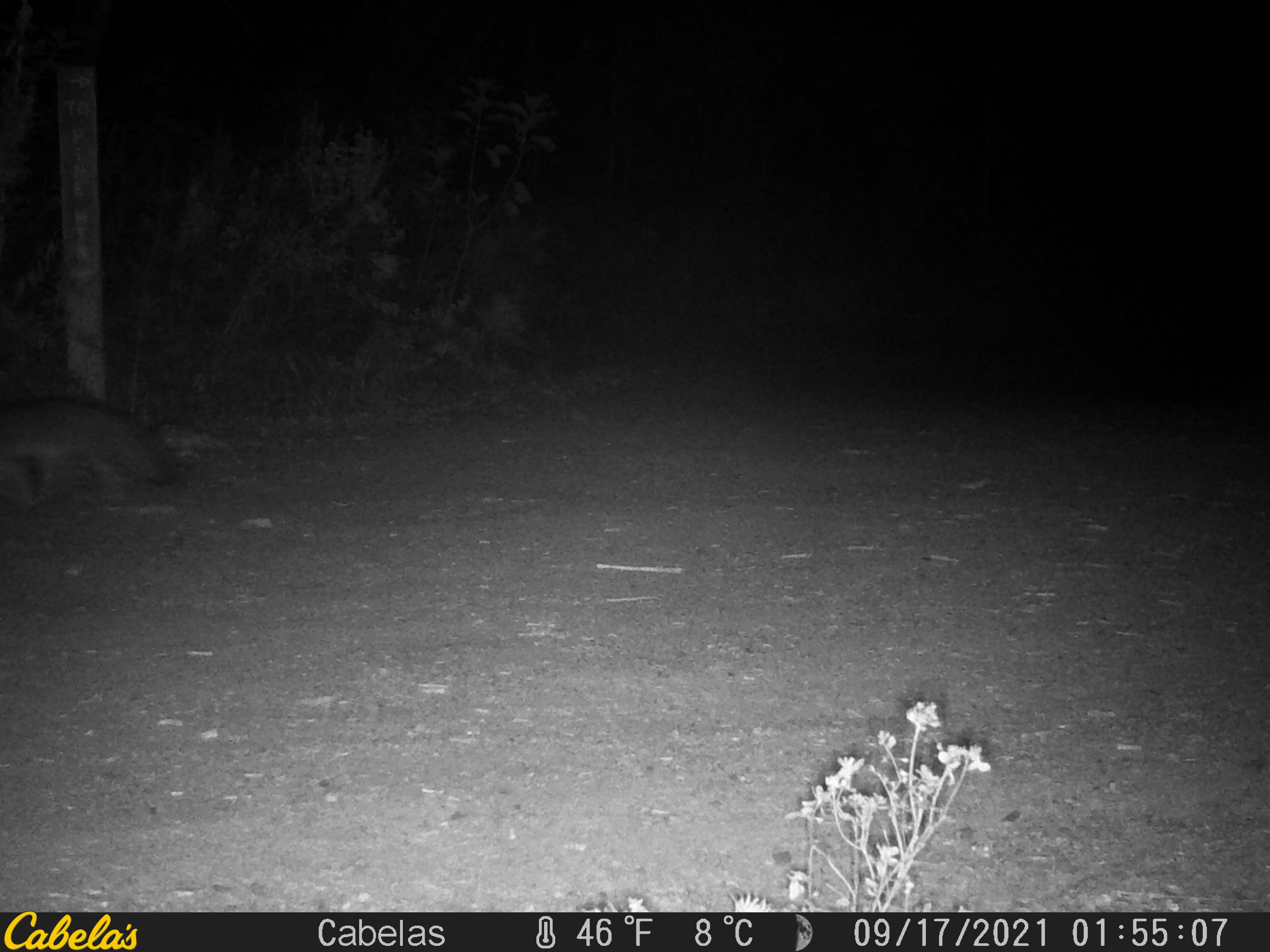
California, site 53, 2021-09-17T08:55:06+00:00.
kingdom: Animalia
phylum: Chordata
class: Mammalia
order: Carnivora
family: Canidae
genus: Urocyon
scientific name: Urocyon cinereoargenteus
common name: gray fox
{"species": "gray fox (Urocyon cinereoargenteus)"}